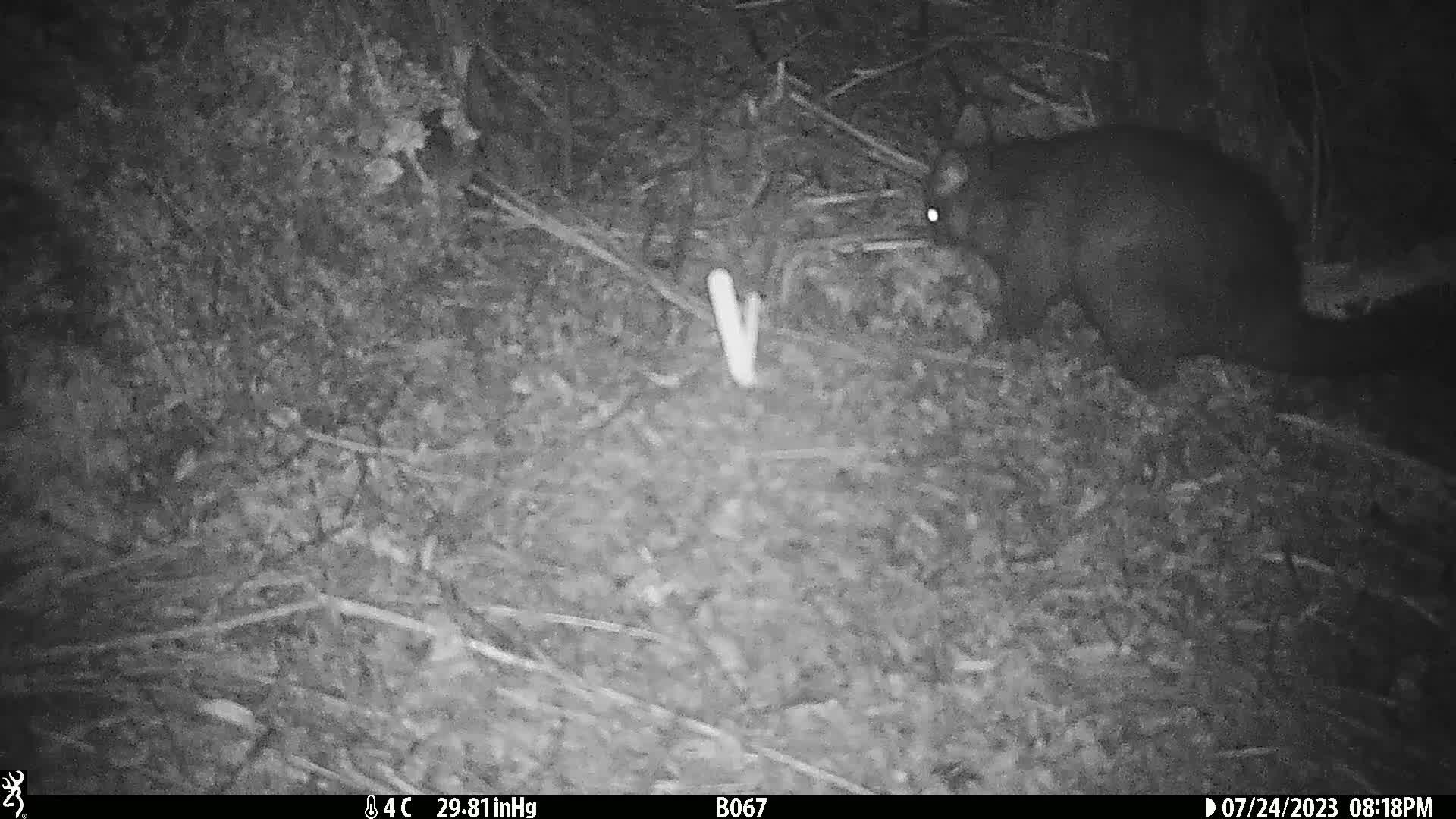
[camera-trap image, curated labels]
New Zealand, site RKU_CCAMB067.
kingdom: Animalia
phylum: Chordata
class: Mammalia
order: Diprotodontia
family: Phalangeridae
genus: Trichosurus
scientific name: Trichosurus vulpecula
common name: common brushtail possum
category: possum